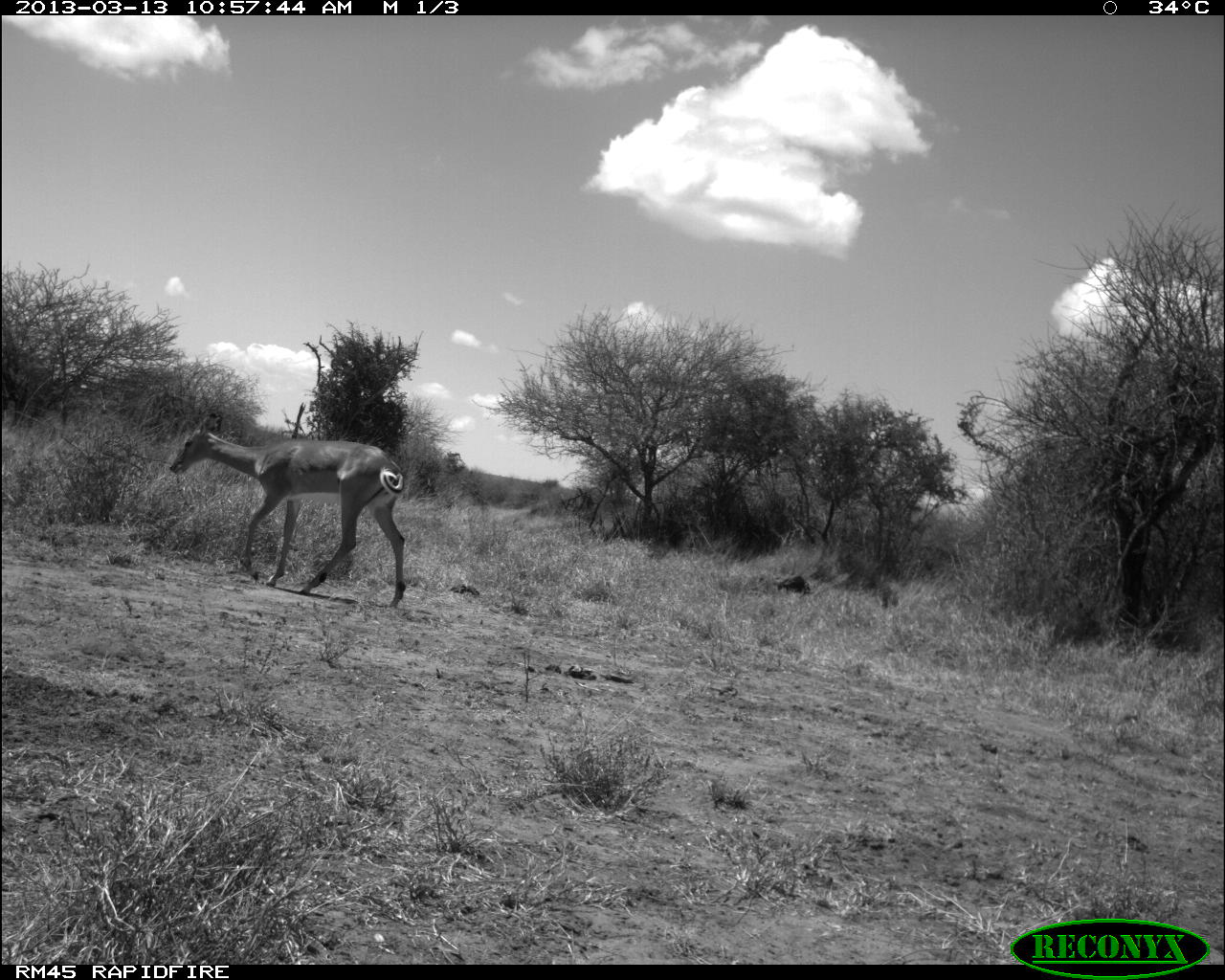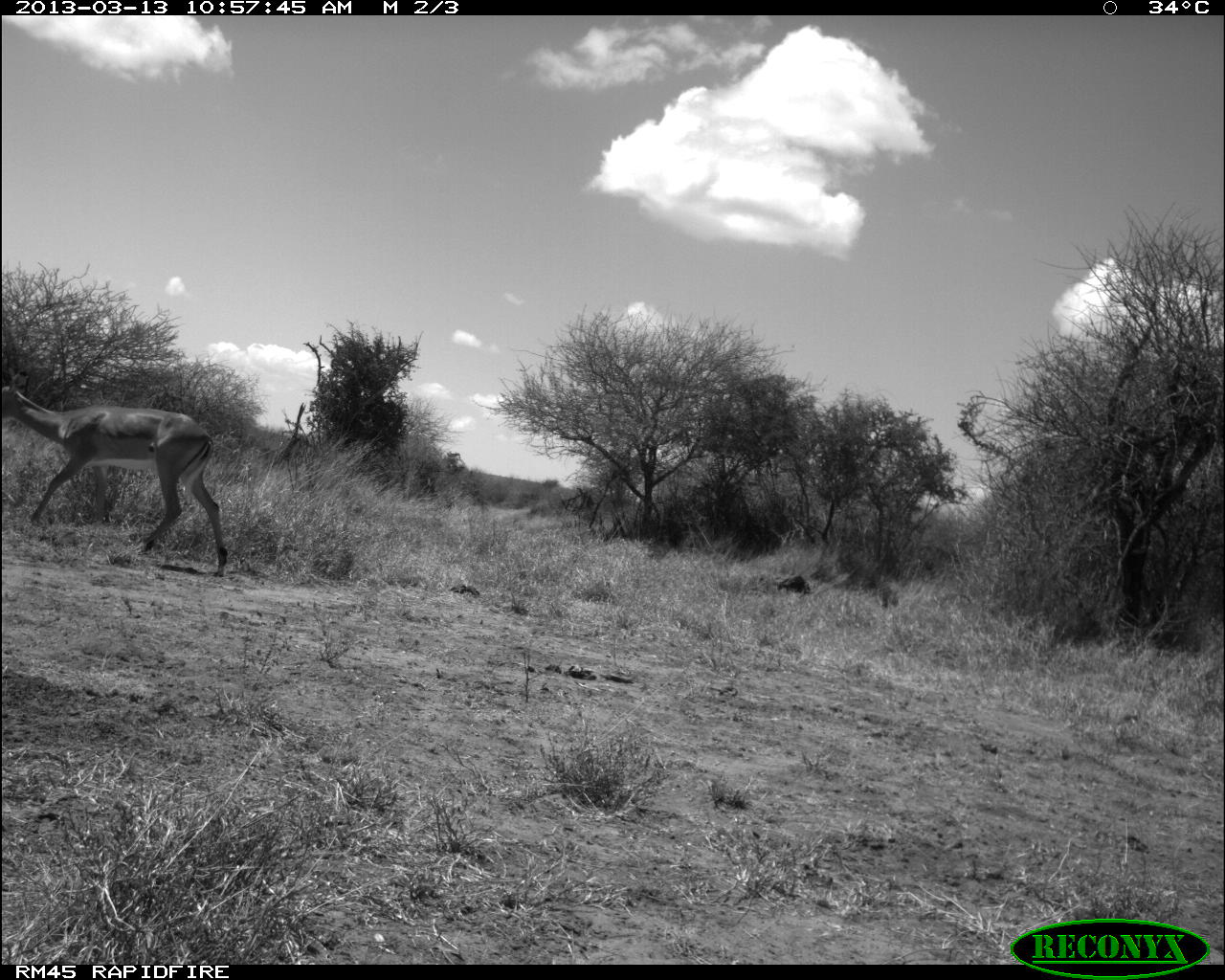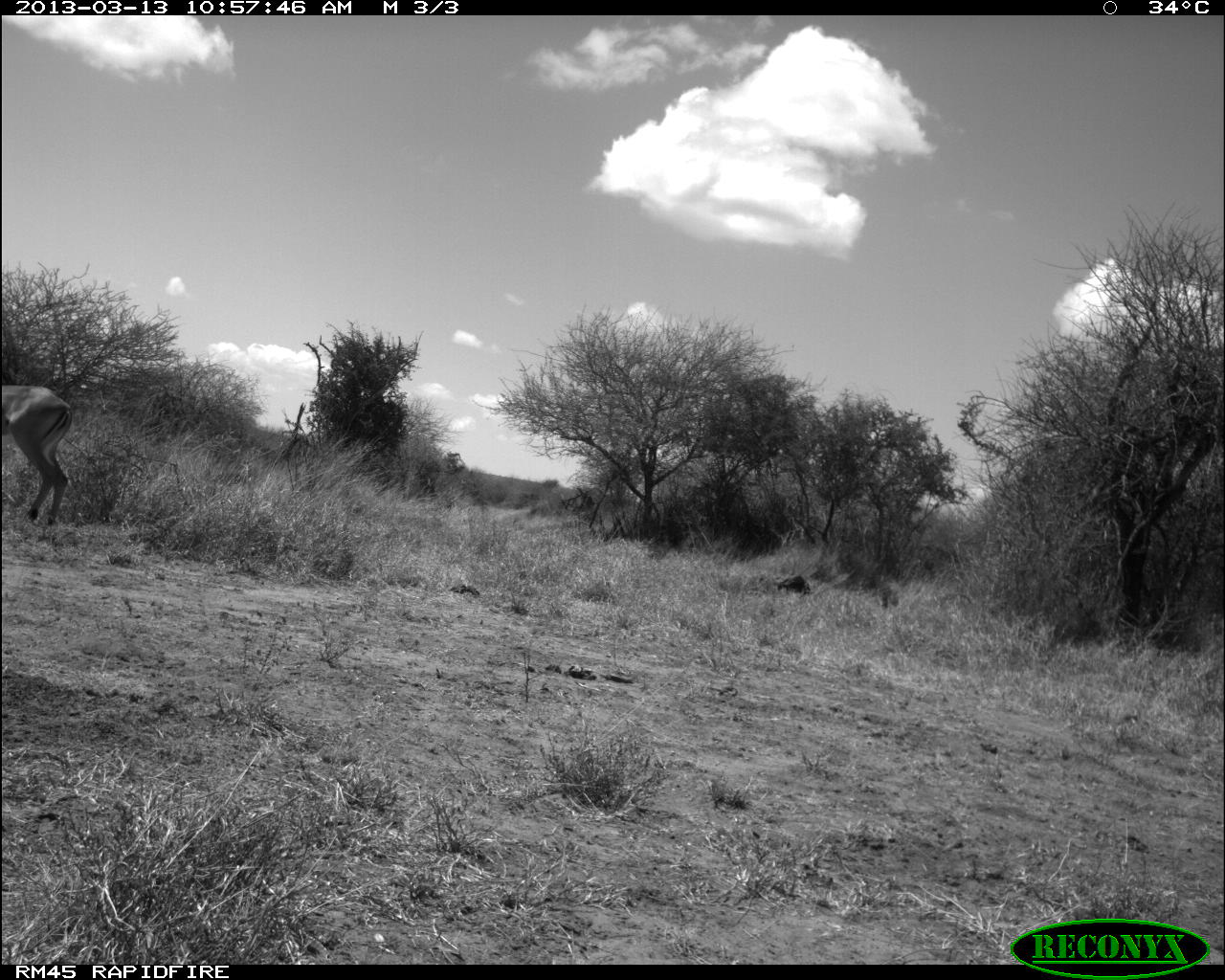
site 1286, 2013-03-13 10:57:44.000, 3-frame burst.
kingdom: Animalia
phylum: Chordata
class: Mammalia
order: Artiodactyla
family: Bovidae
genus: Aepyceros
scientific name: Aepyceros melampus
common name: impala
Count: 1.